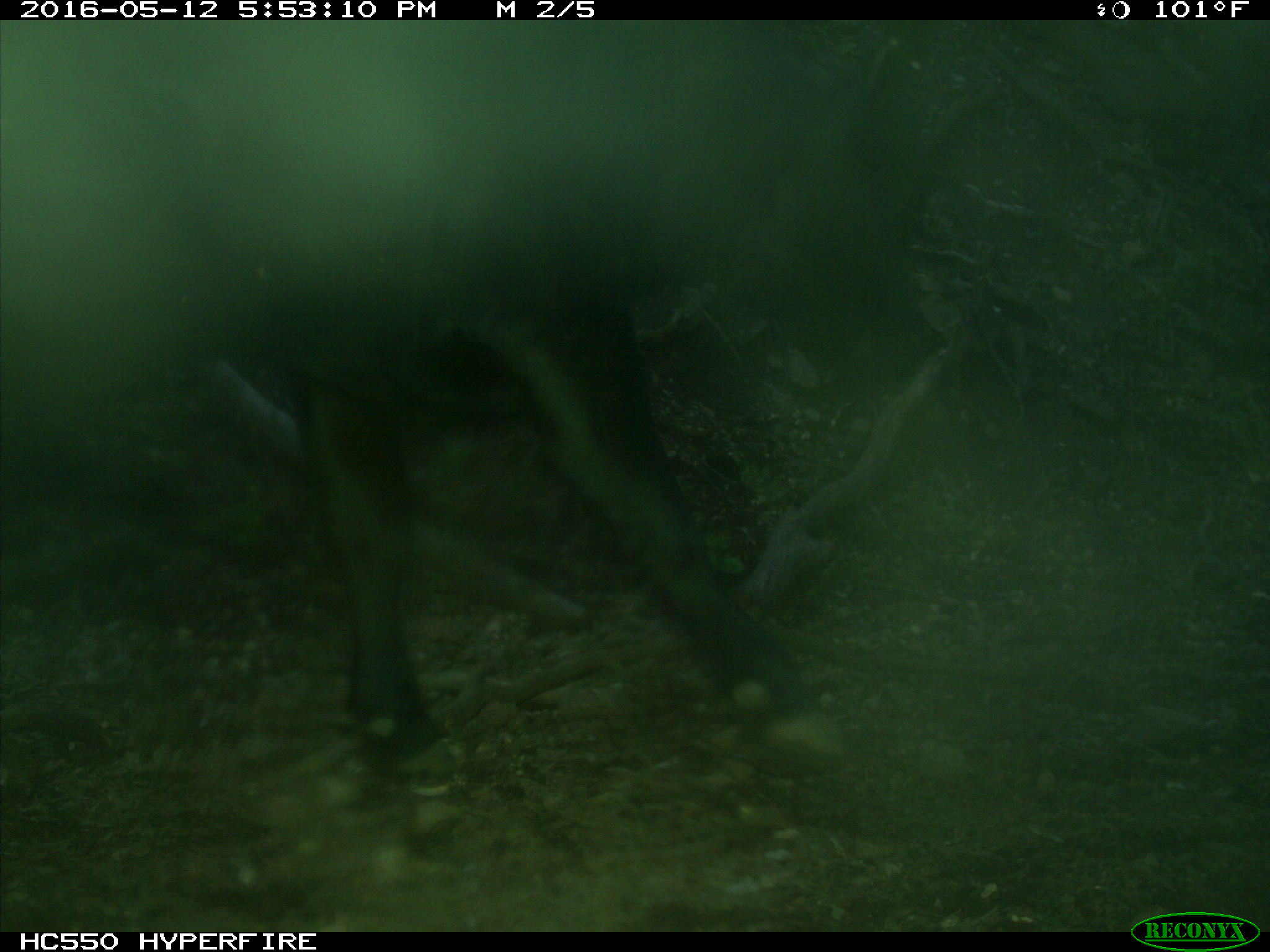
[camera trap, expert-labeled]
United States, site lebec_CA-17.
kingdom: Animalia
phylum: Chordata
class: Mammalia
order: Artiodactyla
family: Bovidae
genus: Bos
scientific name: Bos taurus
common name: domestic cow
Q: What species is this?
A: Bos taurus (domestic cow).